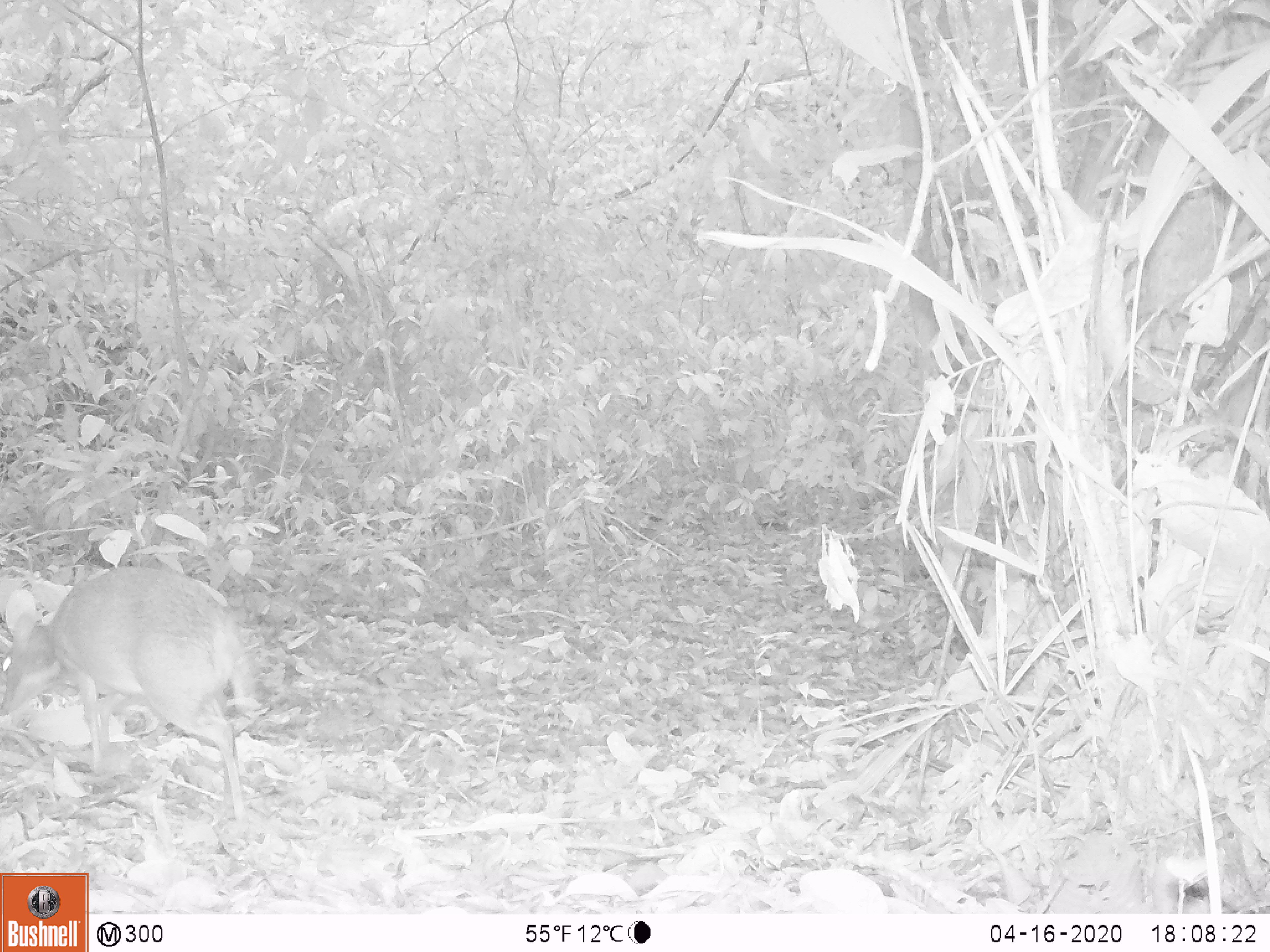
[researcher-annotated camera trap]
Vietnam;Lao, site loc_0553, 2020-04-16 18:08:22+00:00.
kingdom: Animalia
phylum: Chordata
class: Mammalia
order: Artiodactyla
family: Tragulidae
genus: Moschiola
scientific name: Moschiola meminna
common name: chevrotain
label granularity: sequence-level